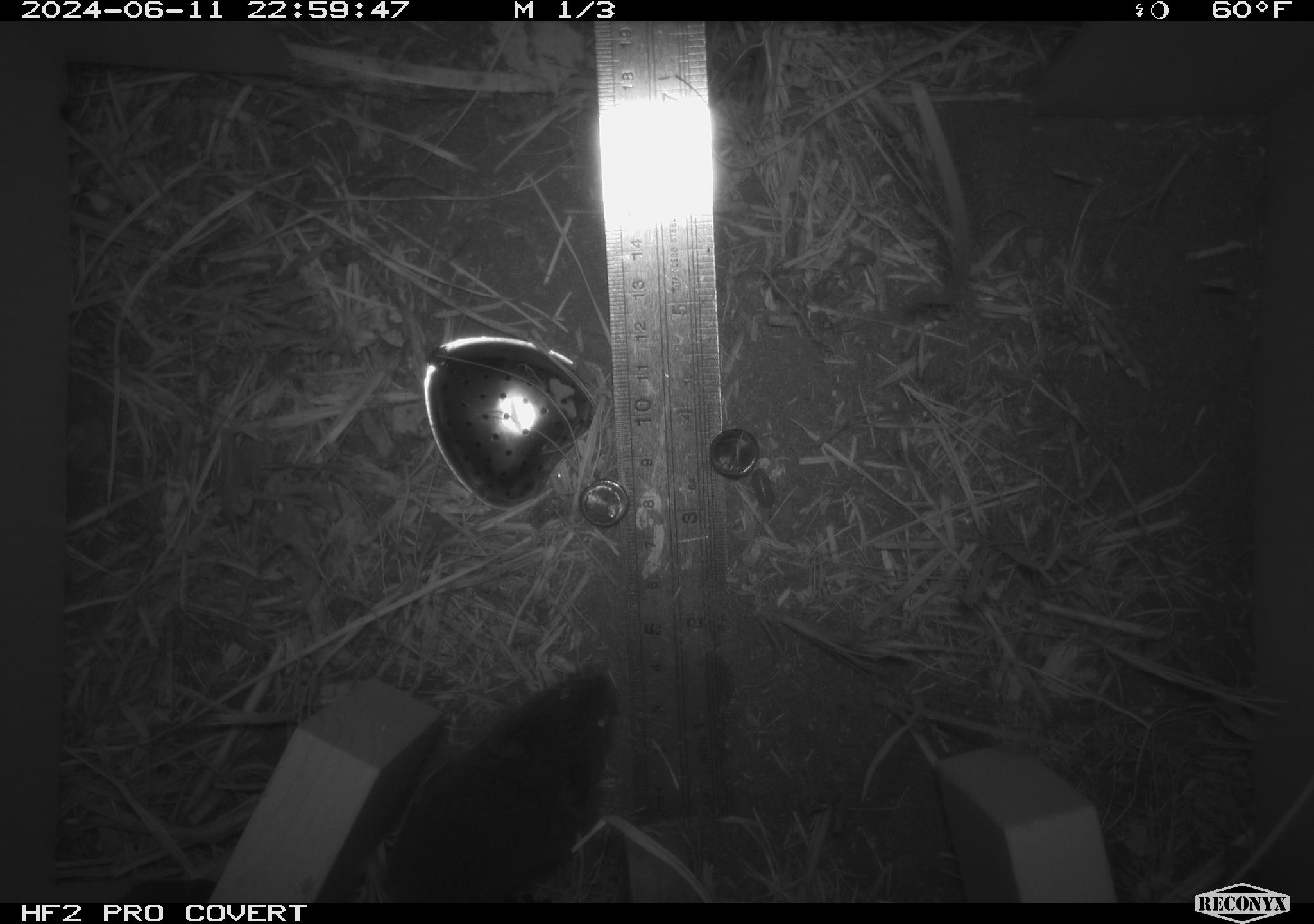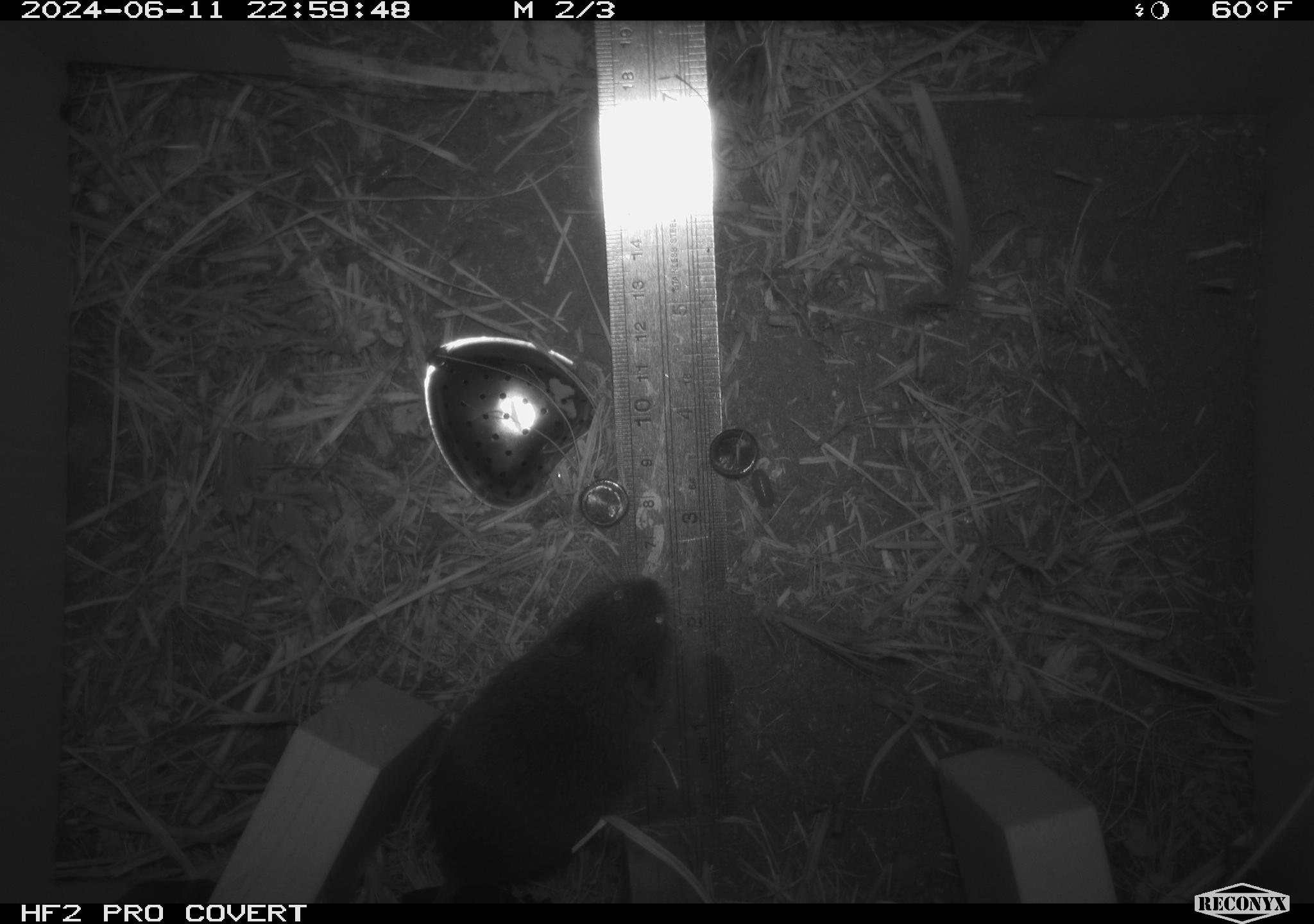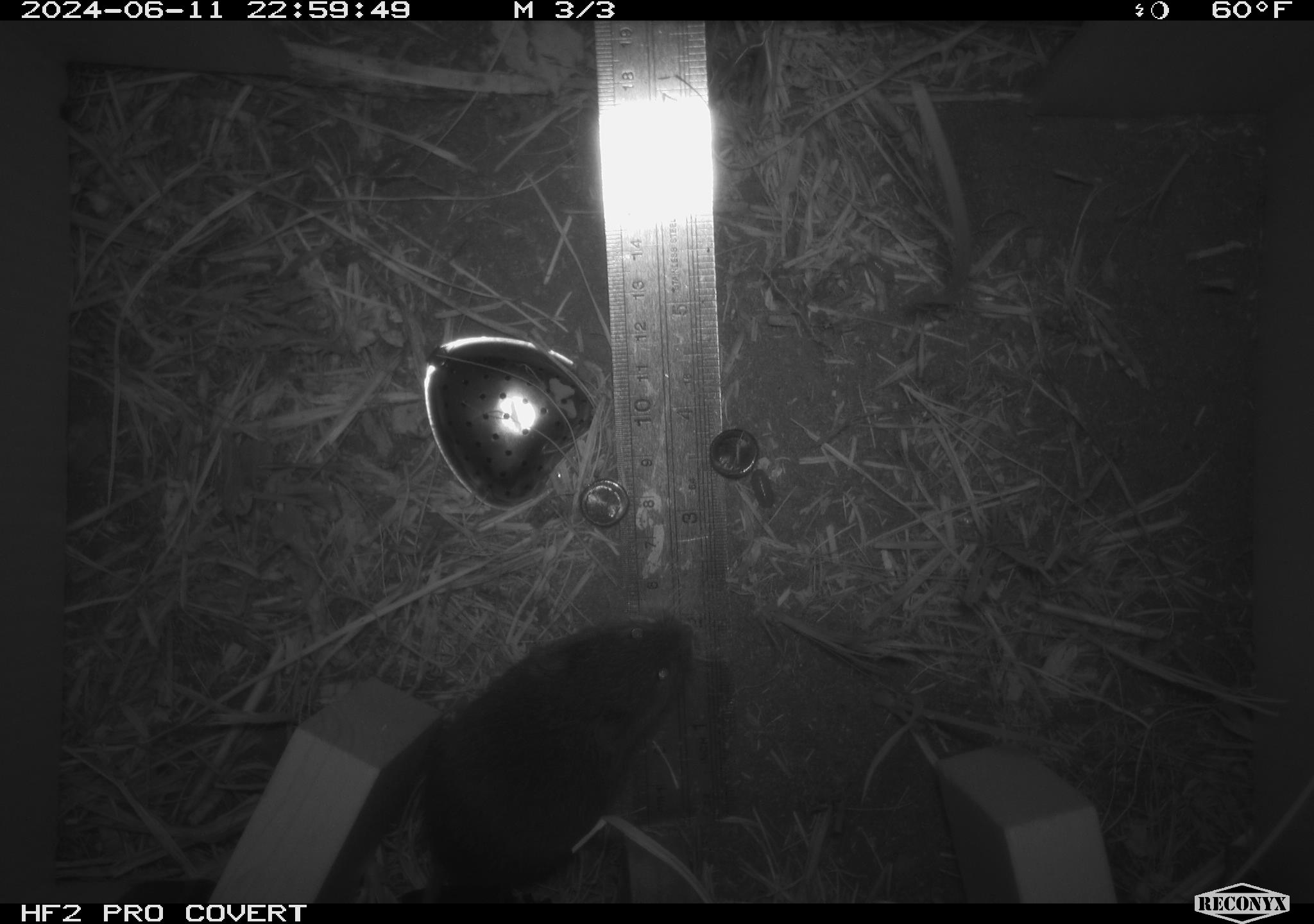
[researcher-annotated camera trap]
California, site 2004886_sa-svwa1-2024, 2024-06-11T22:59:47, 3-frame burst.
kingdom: Animalia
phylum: Chordata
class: Mammalia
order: Rodentia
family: Cricetidae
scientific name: Arvicolinae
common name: voles, lemmings, and muskrats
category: arvicolinae subfamily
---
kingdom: Animalia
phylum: Arthropoda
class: Malacostraca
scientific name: Malacostraca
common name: amphipods, crabs, isopods, krill, lobsters and shrimps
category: malacostracan